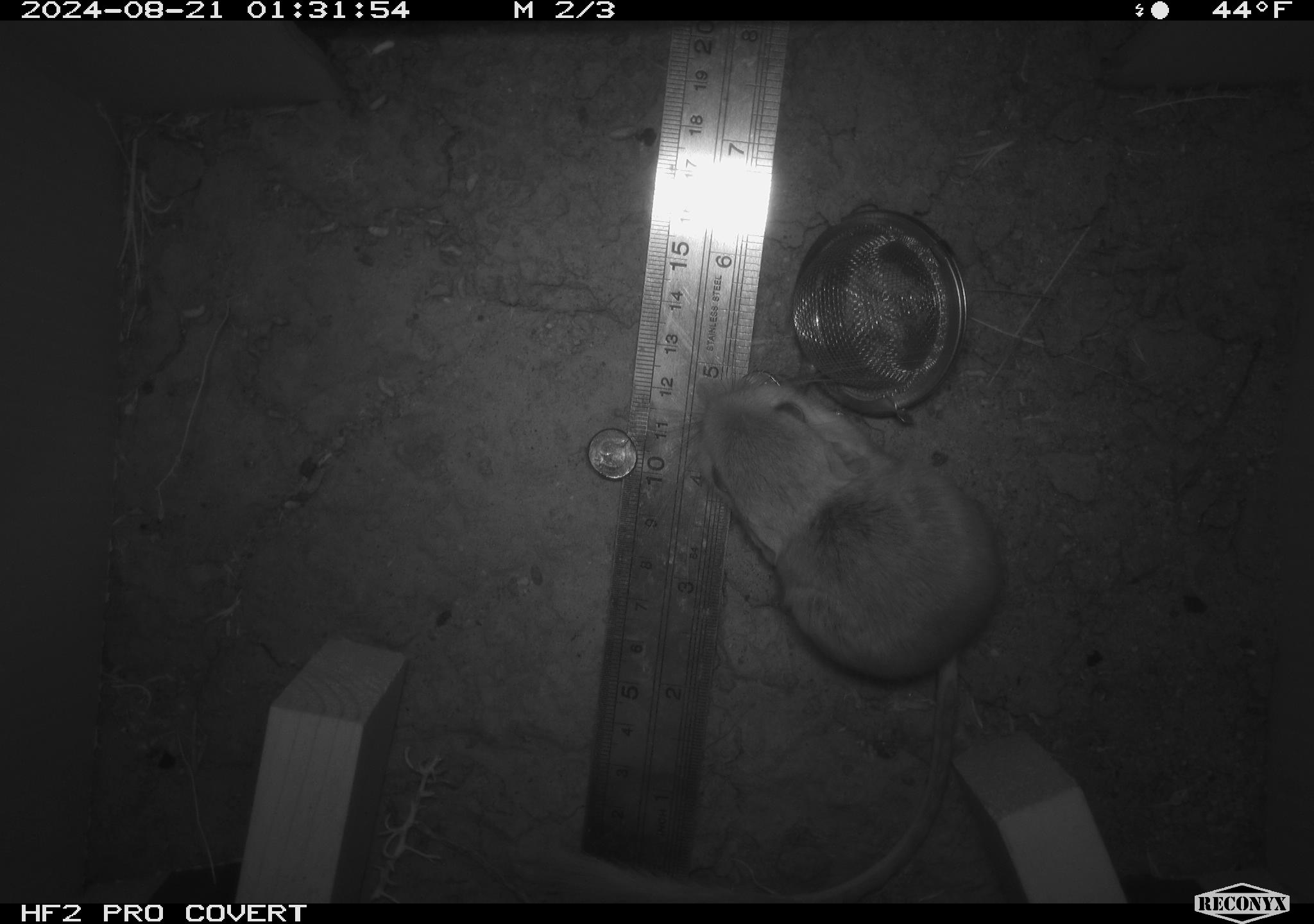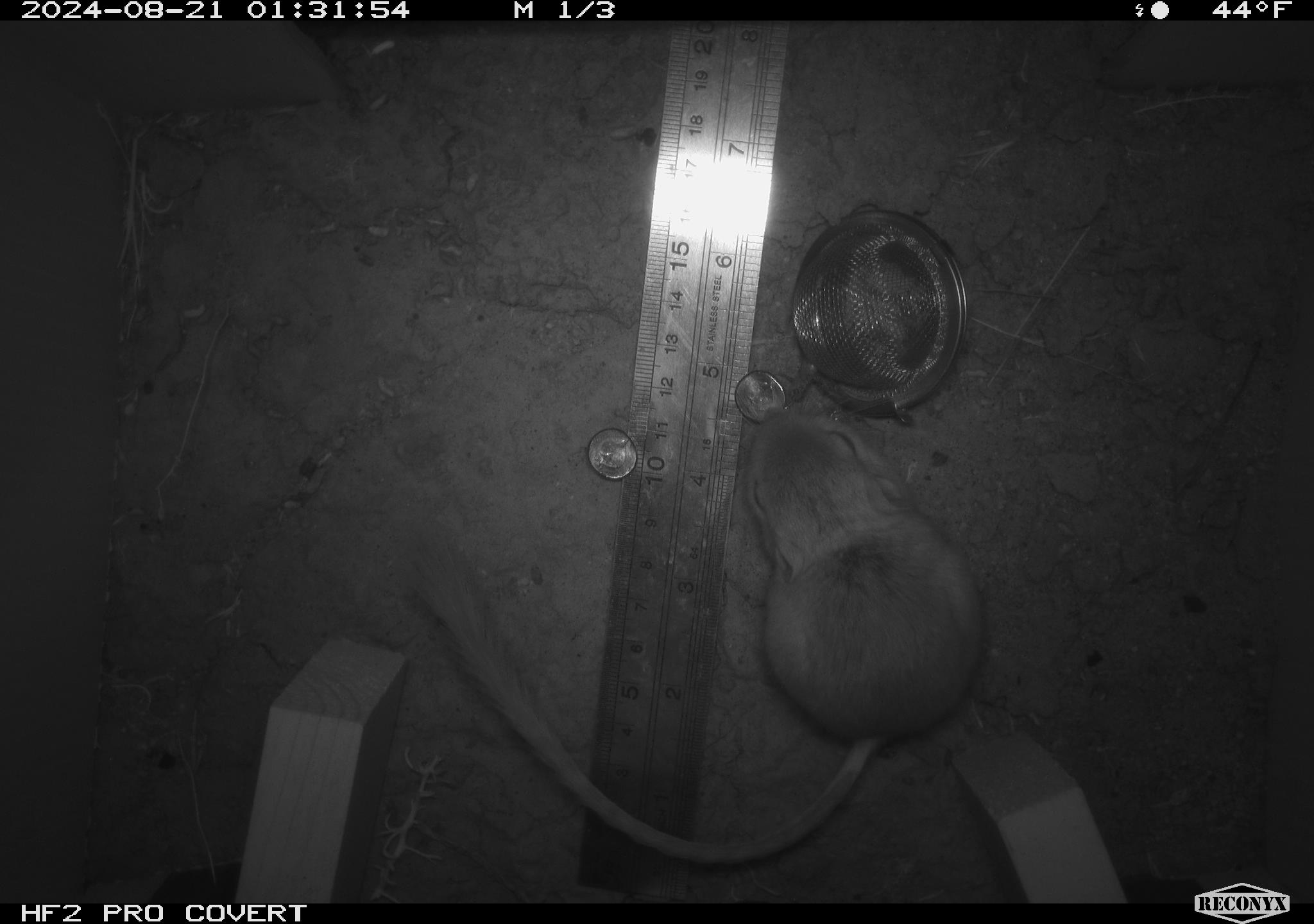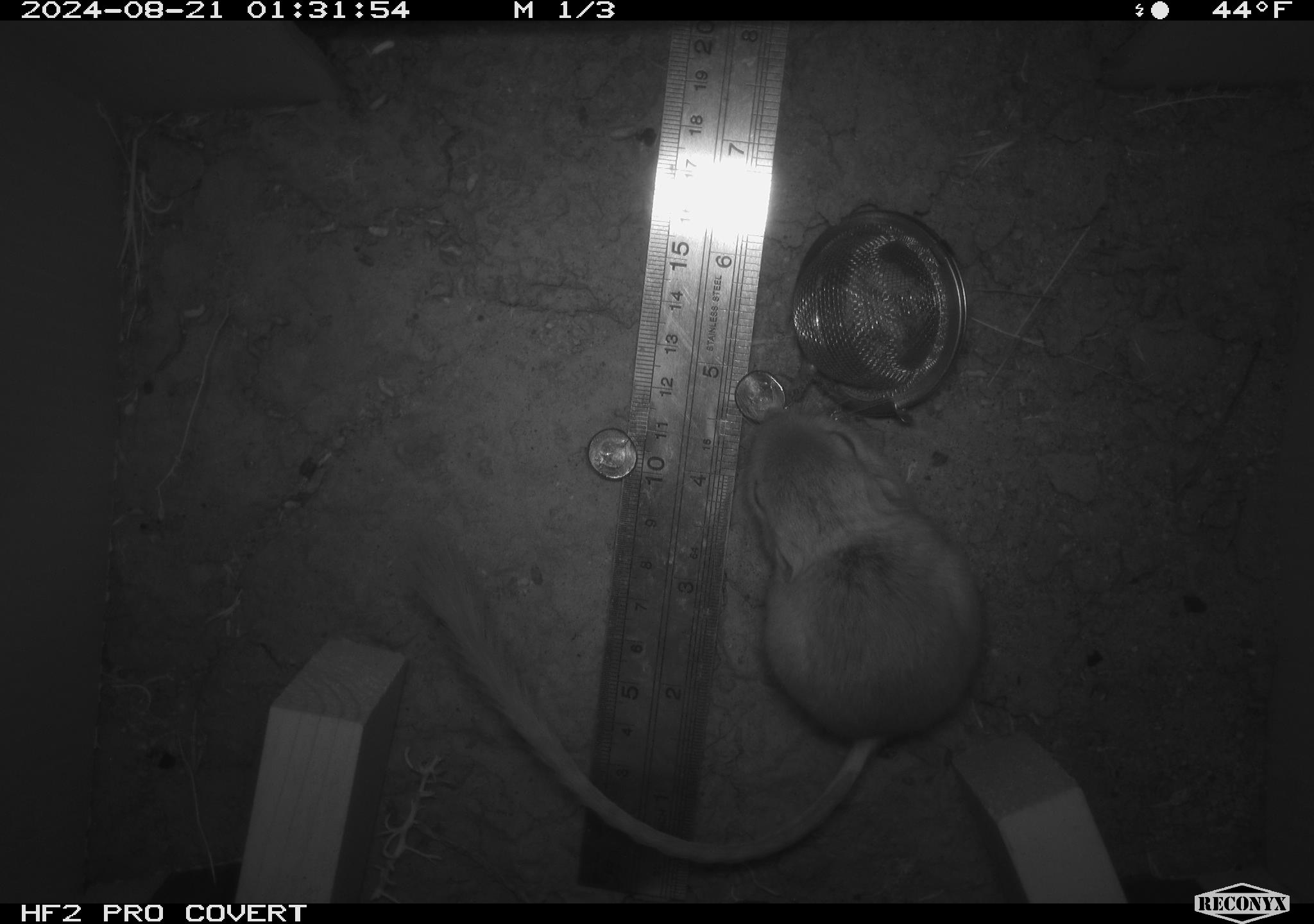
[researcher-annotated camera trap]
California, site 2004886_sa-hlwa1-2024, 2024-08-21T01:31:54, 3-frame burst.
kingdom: Animalia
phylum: Chordata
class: Mammalia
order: Rodentia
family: Heteromyidae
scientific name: Heteromyidae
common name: kangaroo rats and pocket mice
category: heteromyidae family